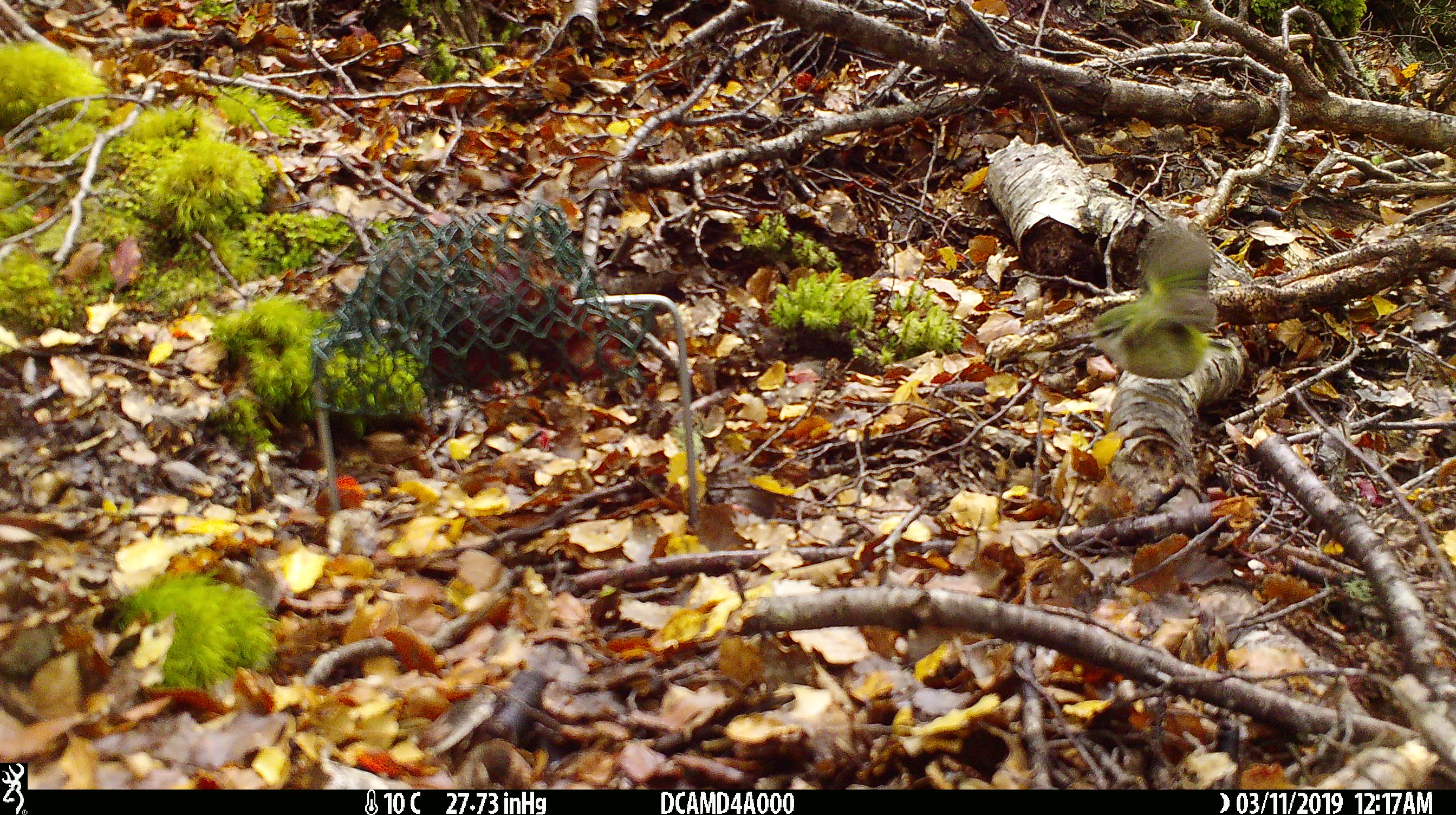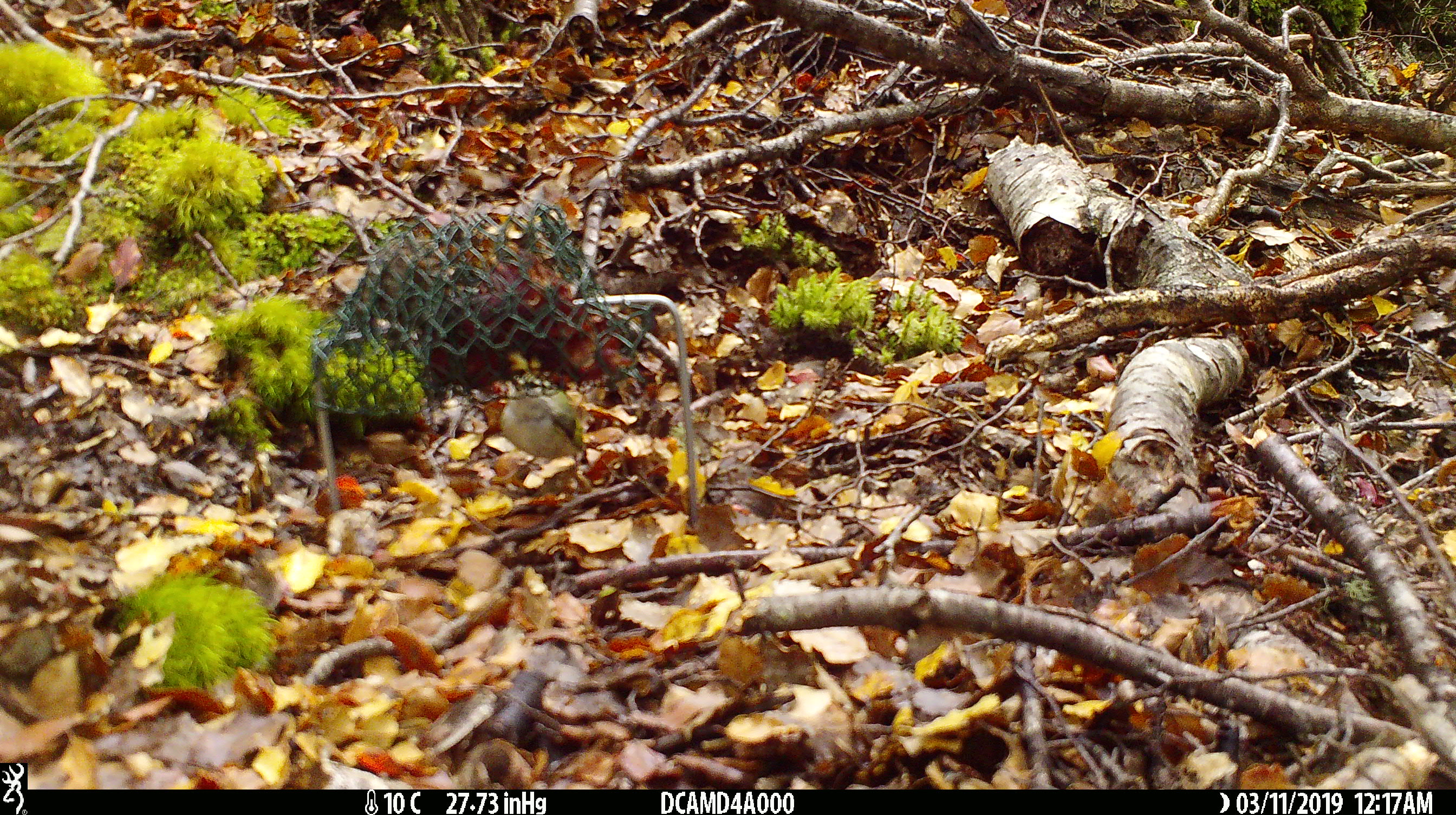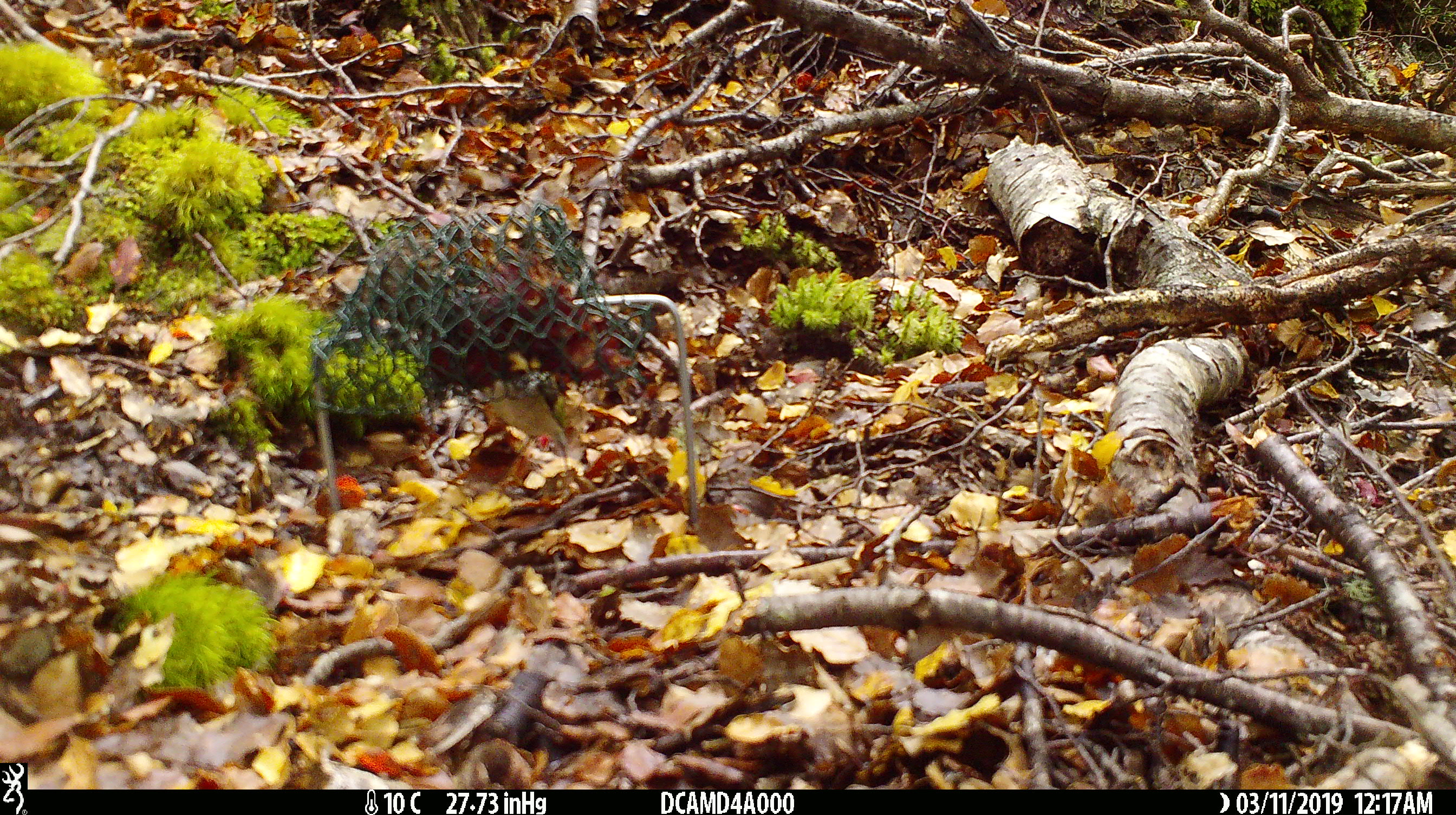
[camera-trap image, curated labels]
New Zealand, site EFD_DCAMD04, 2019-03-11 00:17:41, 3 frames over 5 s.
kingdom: Animalia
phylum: Chordata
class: Aves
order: Passeriformes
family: Acanthisittidae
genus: Acanthisitta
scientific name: Acanthisitta chloris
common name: rifleman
Rifleman (Acanthisitta chloris).